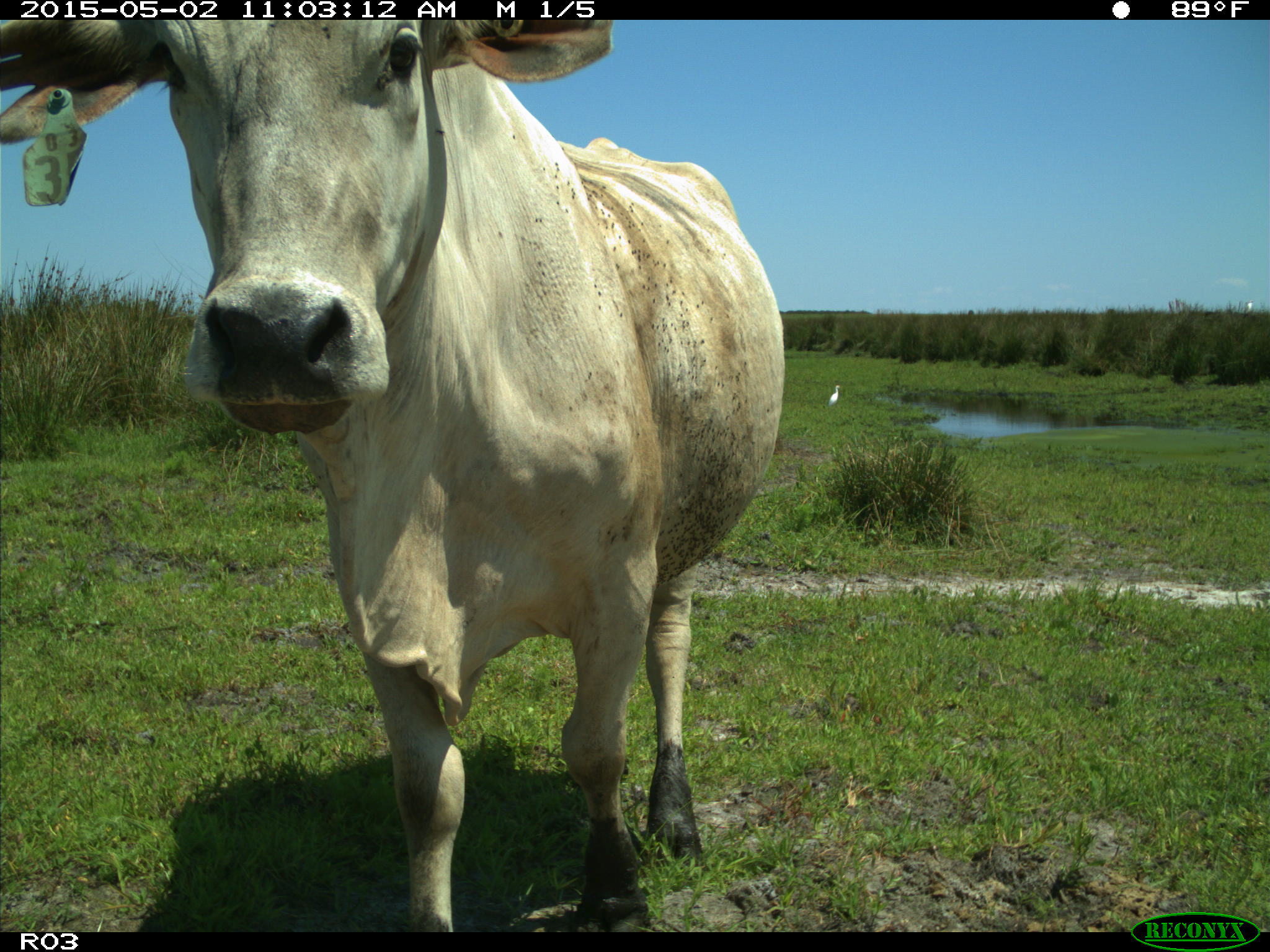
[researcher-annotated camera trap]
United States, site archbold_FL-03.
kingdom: Animalia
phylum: Chordata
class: Mammalia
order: Artiodactyla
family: Bovidae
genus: Bos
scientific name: Bos taurus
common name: domestic cow